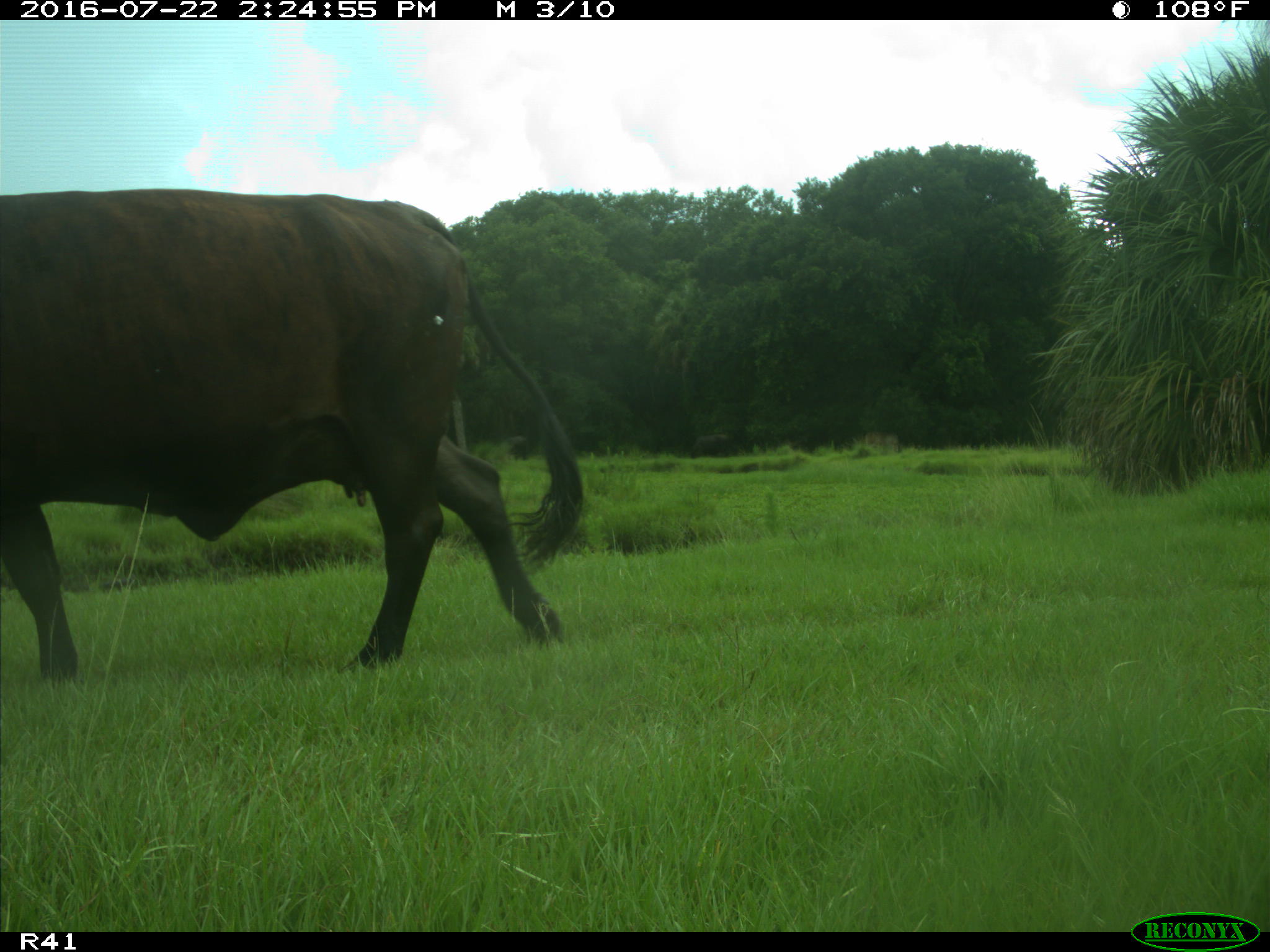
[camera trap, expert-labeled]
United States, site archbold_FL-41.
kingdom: Animalia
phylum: Chordata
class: Mammalia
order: Artiodactyla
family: Bovidae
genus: Bos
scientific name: Bos taurus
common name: domestic cow